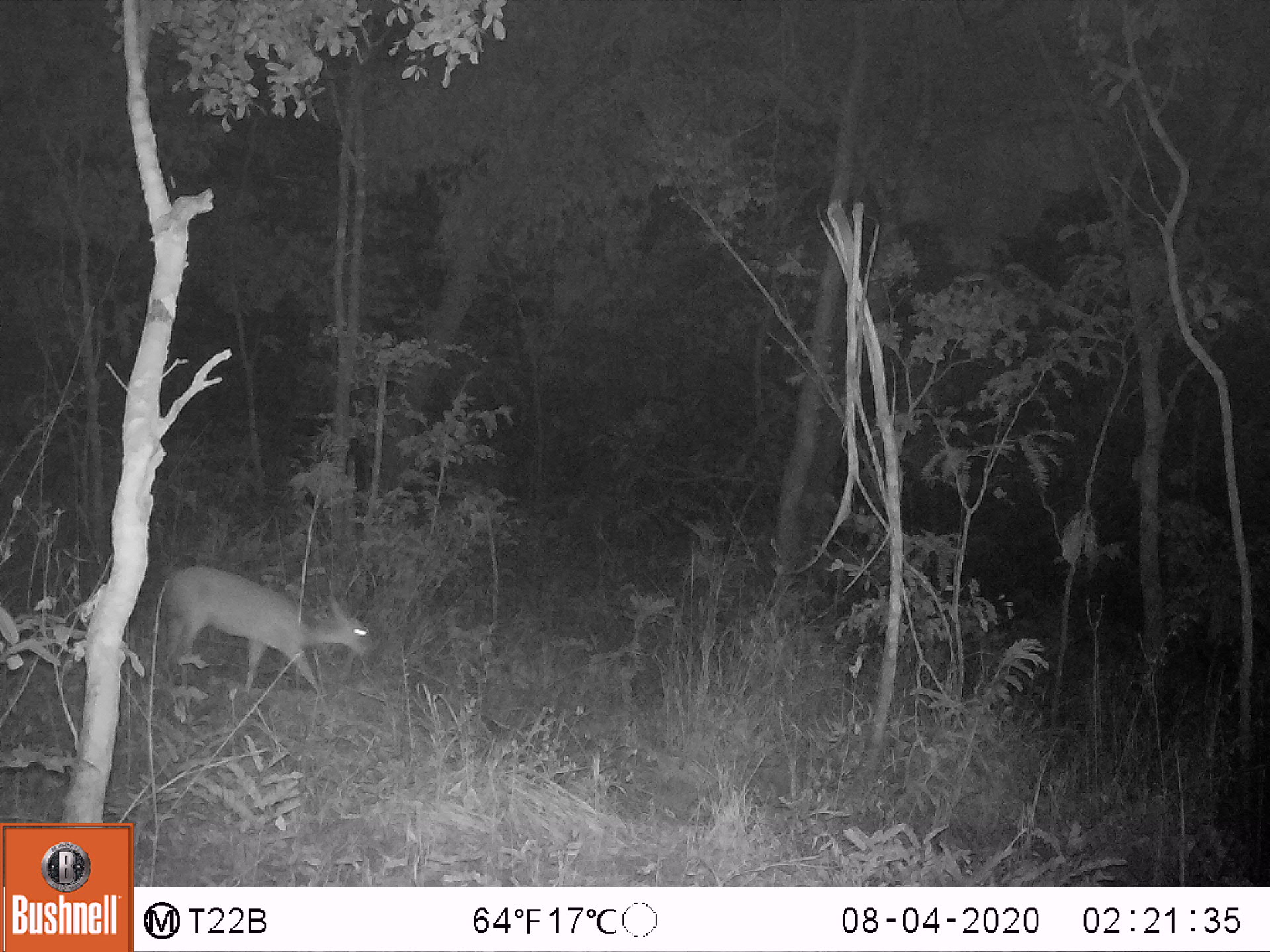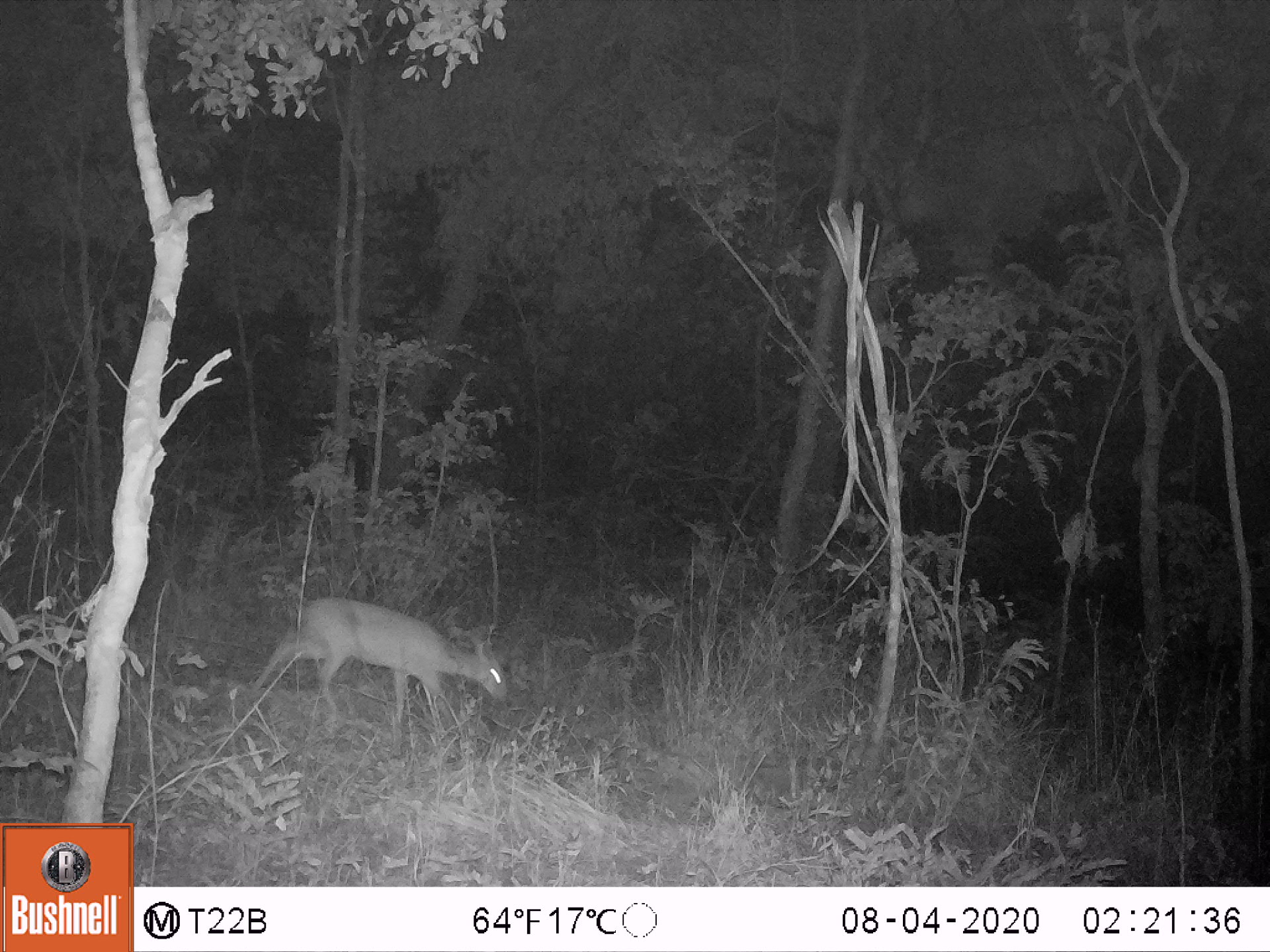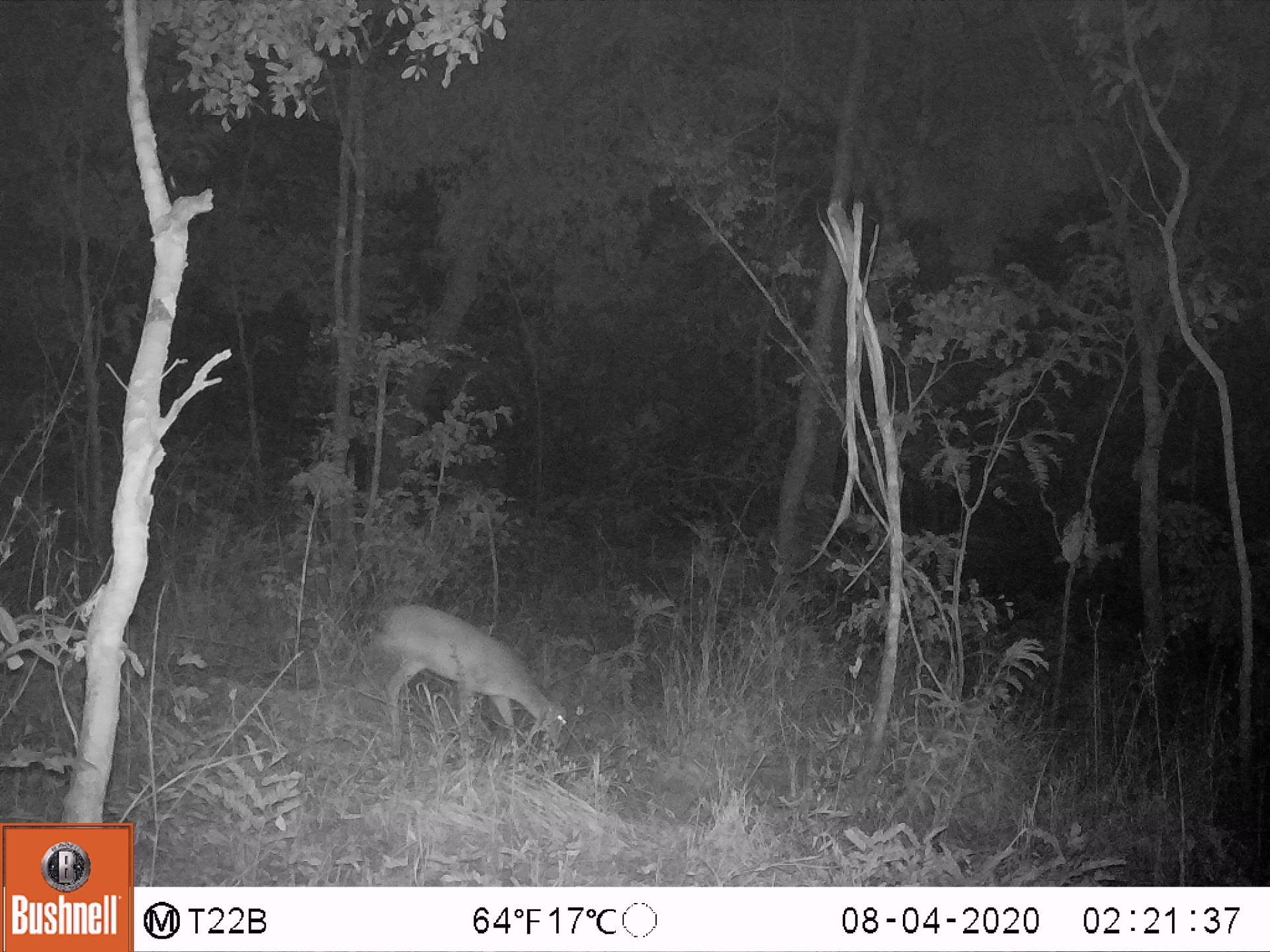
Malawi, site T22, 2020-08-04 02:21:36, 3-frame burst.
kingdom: Animalia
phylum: Chordata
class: Mammalia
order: Artiodactyla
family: Bovidae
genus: Sylvicapra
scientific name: Sylvicapra grimmia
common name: common duiker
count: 1